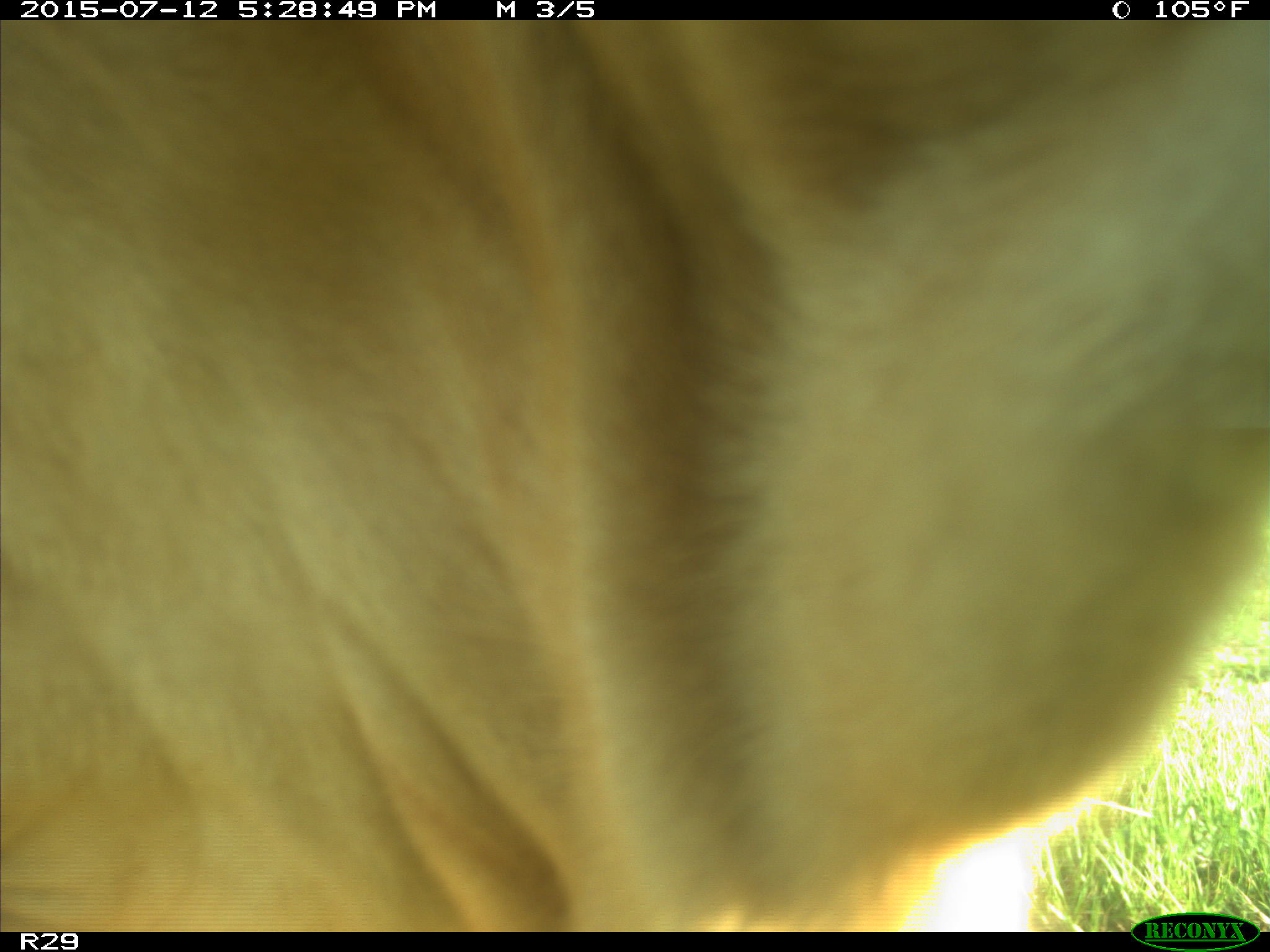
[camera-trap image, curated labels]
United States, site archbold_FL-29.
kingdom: Animalia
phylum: Chordata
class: Mammalia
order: Artiodactyla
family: Bovidae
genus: Bos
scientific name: Bos taurus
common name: domestic cow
Bos taurus (domestic cow).